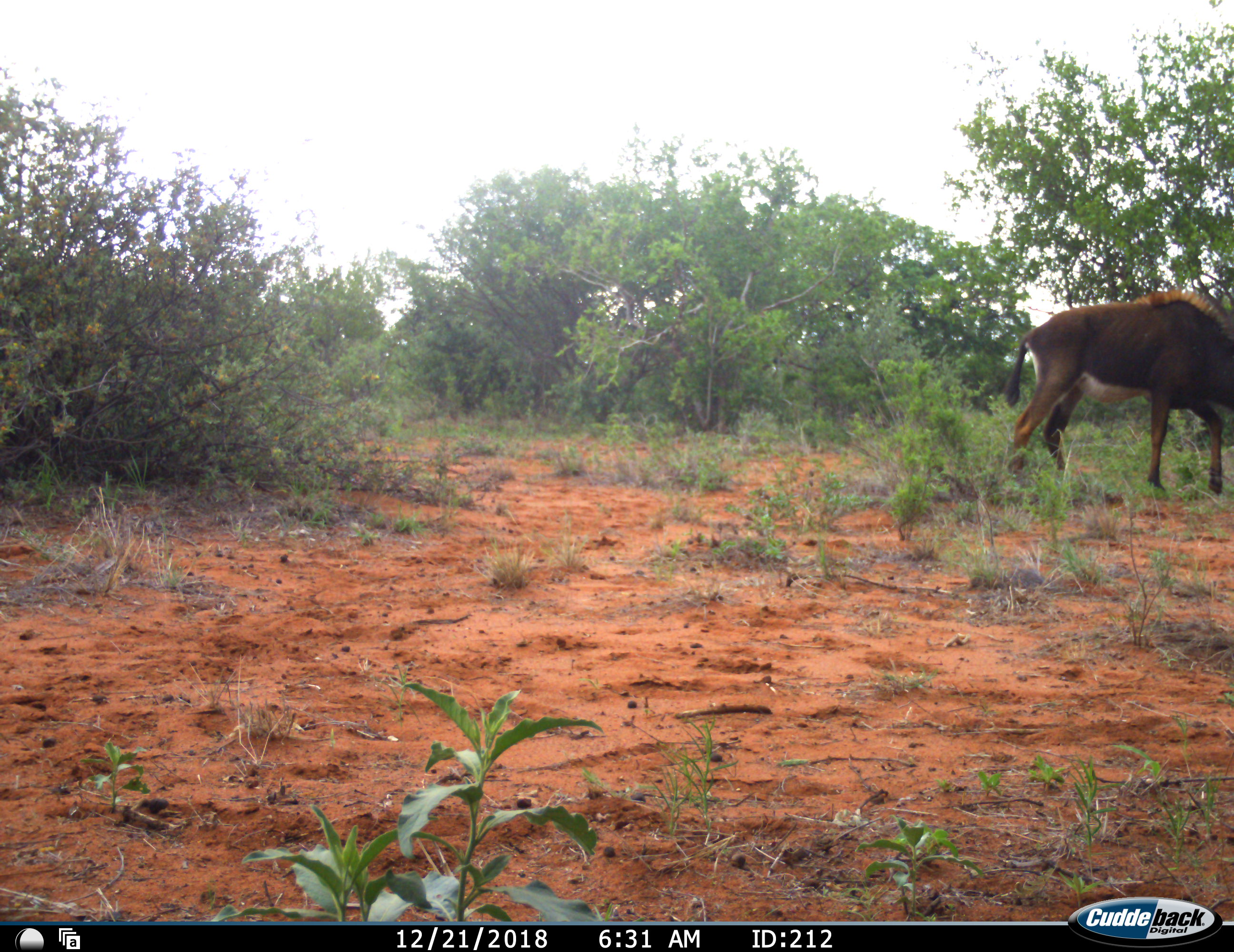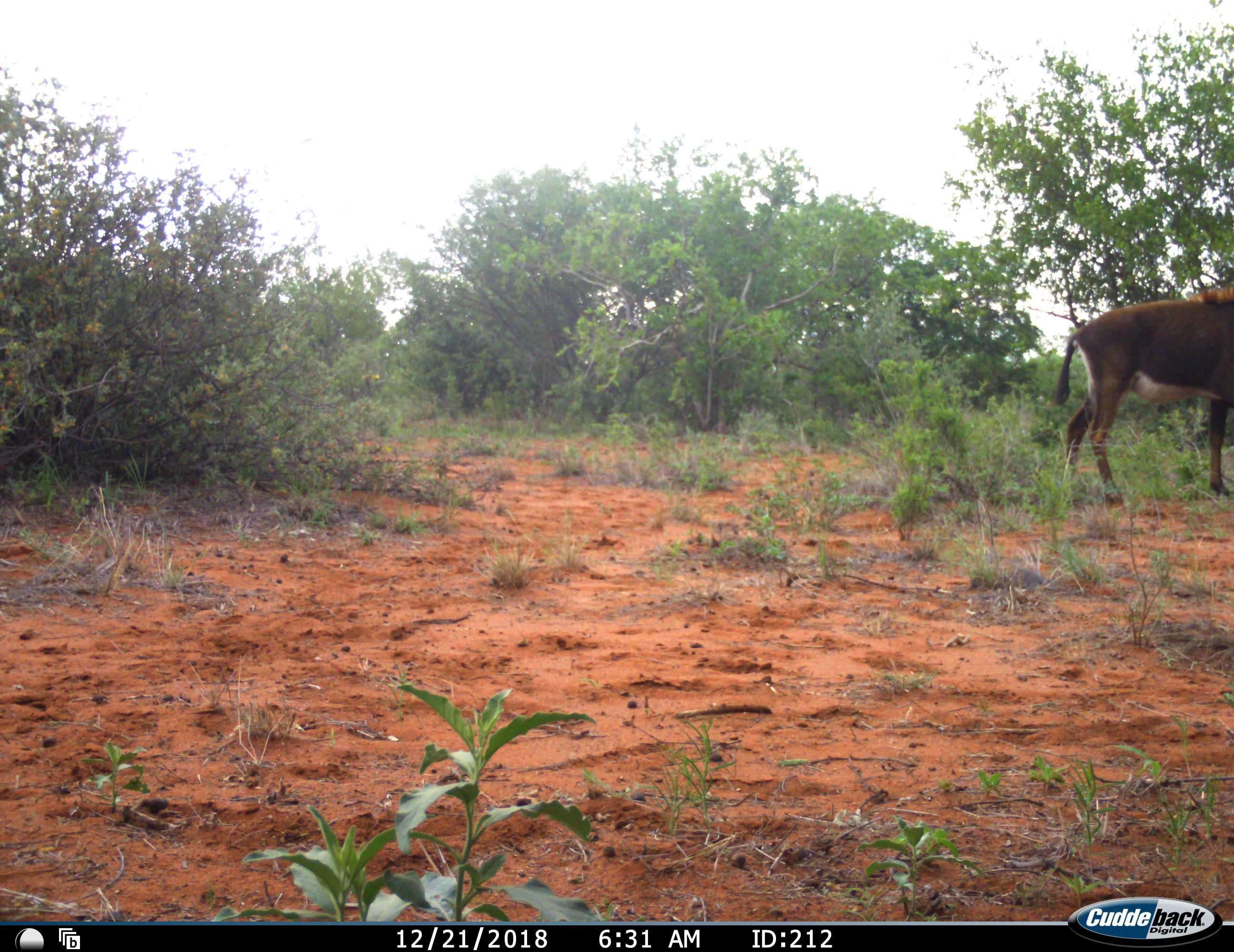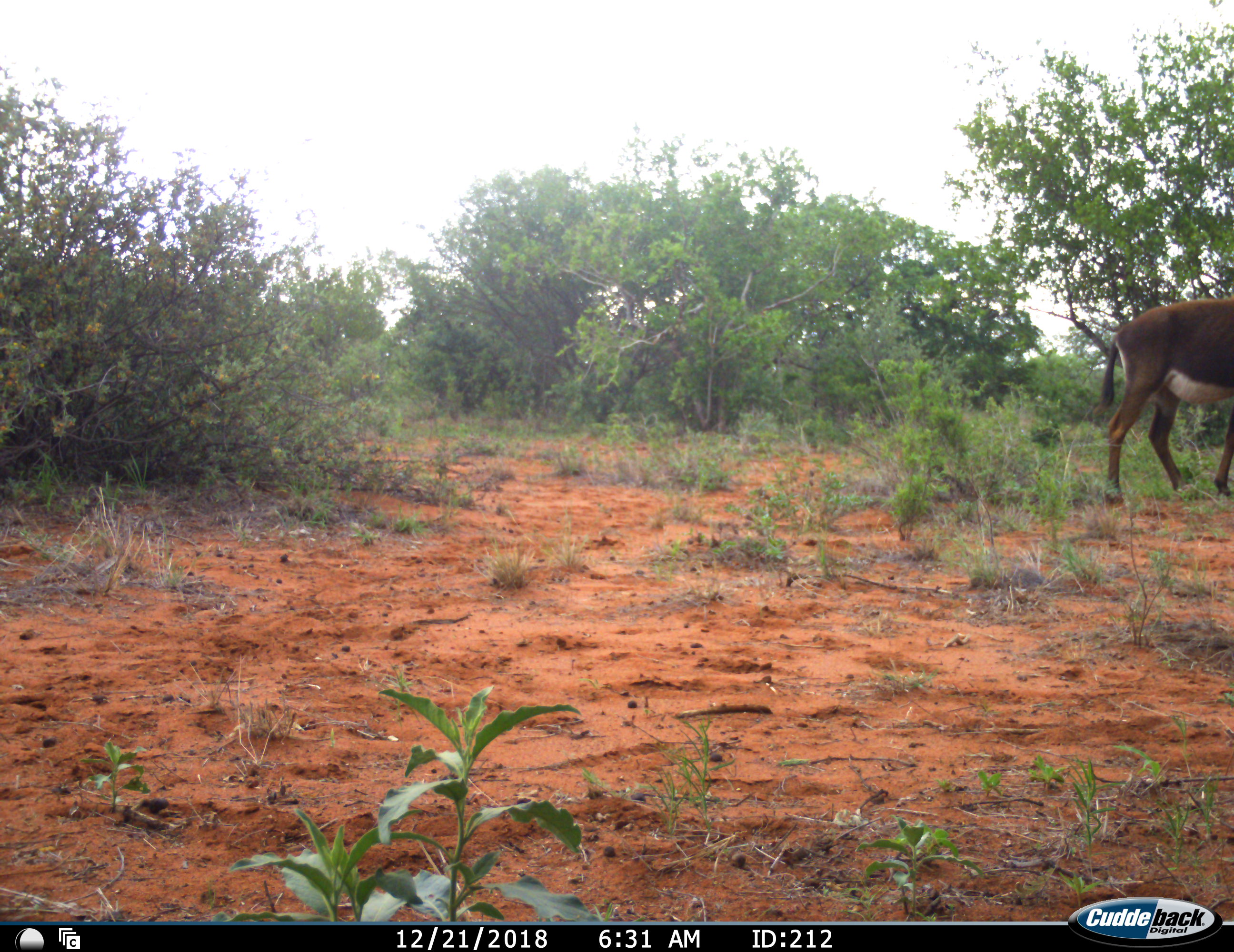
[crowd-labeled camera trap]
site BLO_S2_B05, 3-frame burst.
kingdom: Animalia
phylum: Chordata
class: Mammalia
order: Artiodactyla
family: Bovidae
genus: Hippotragus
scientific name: Hippotragus niger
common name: sable antelope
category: sable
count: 1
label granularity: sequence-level